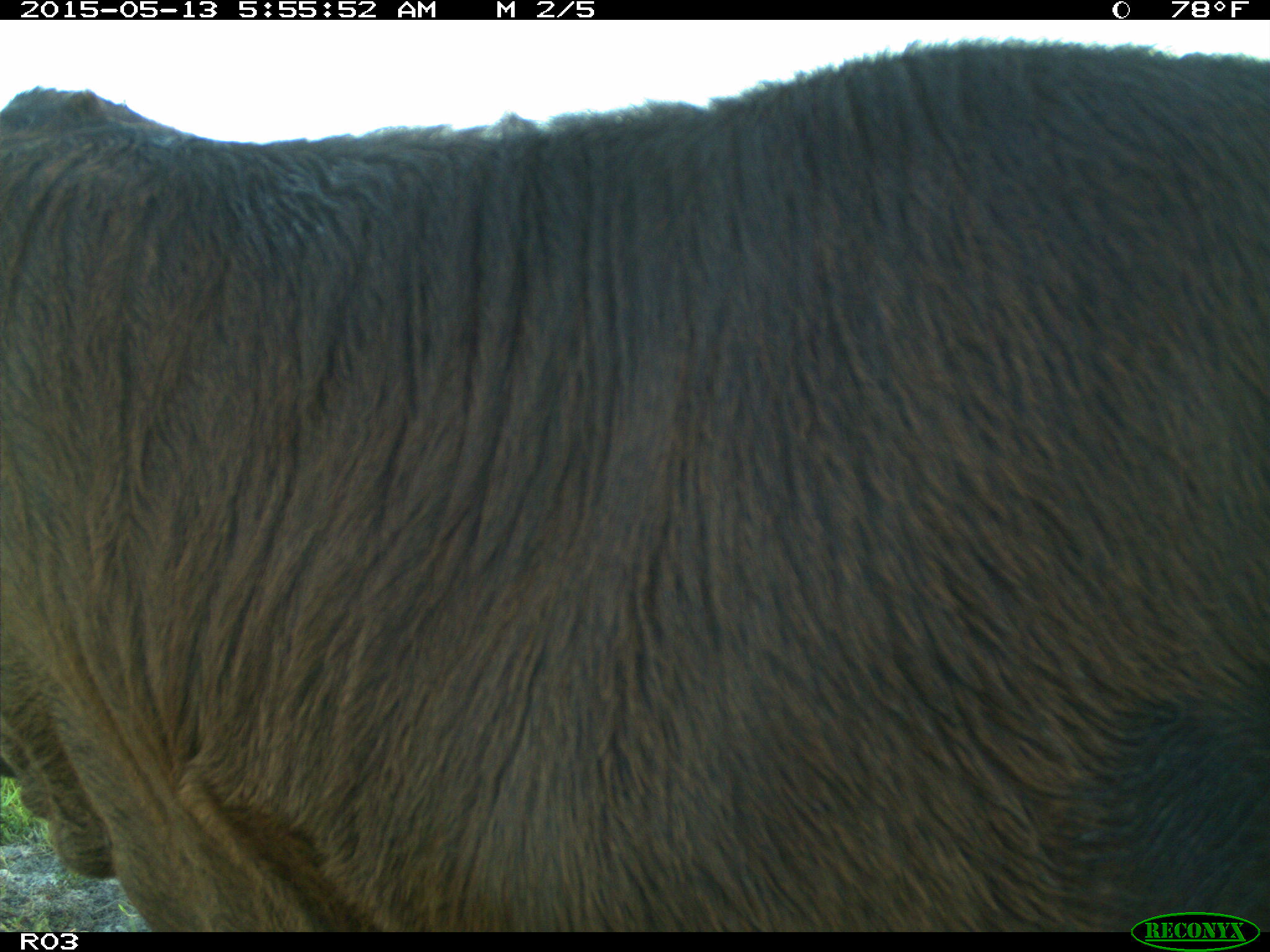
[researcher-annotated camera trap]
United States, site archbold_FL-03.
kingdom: Animalia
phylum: Chordata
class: Mammalia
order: Artiodactyla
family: Bovidae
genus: Bos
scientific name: Bos taurus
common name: domestic cow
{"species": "Bos taurus (domestic cow)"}